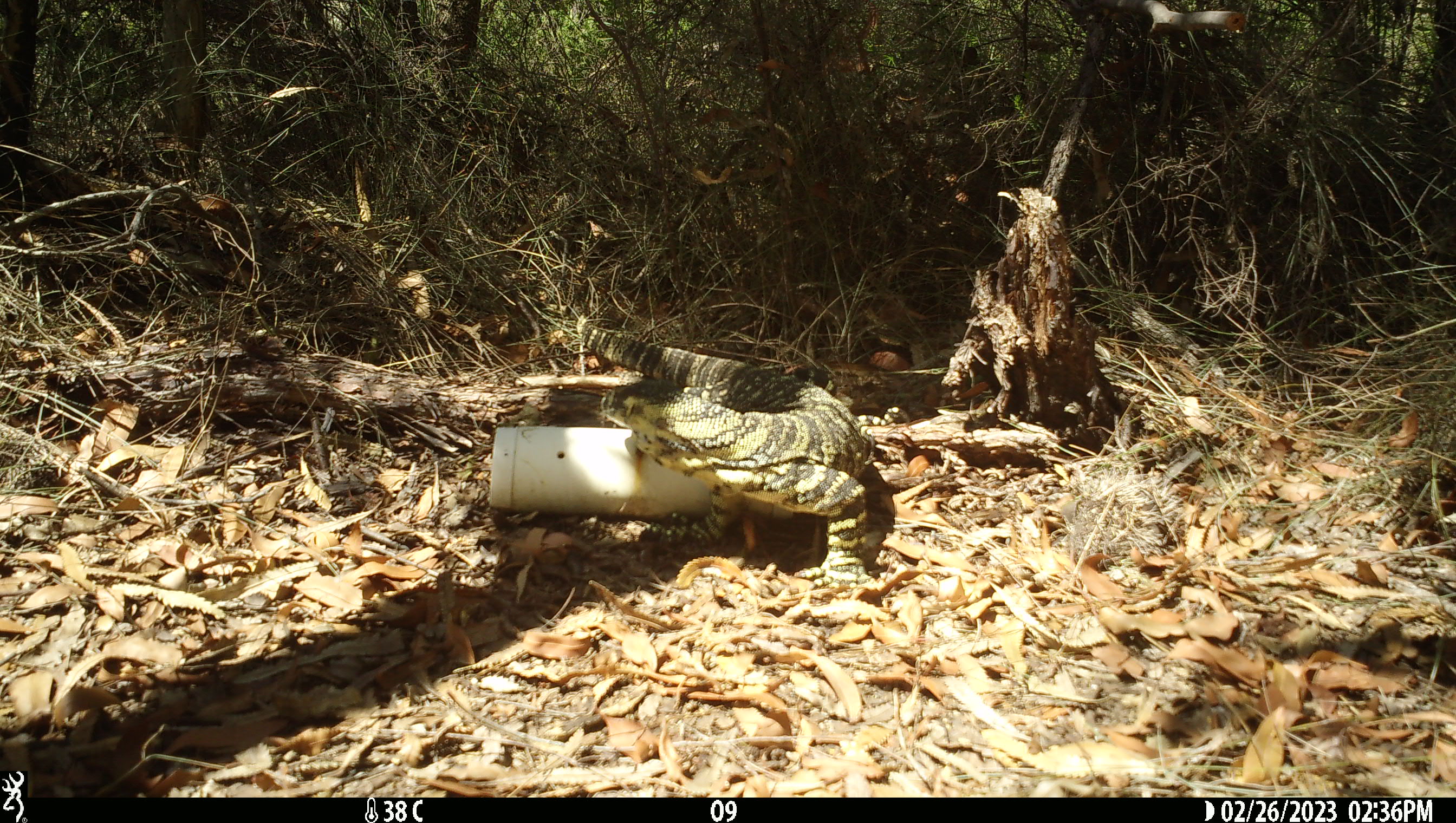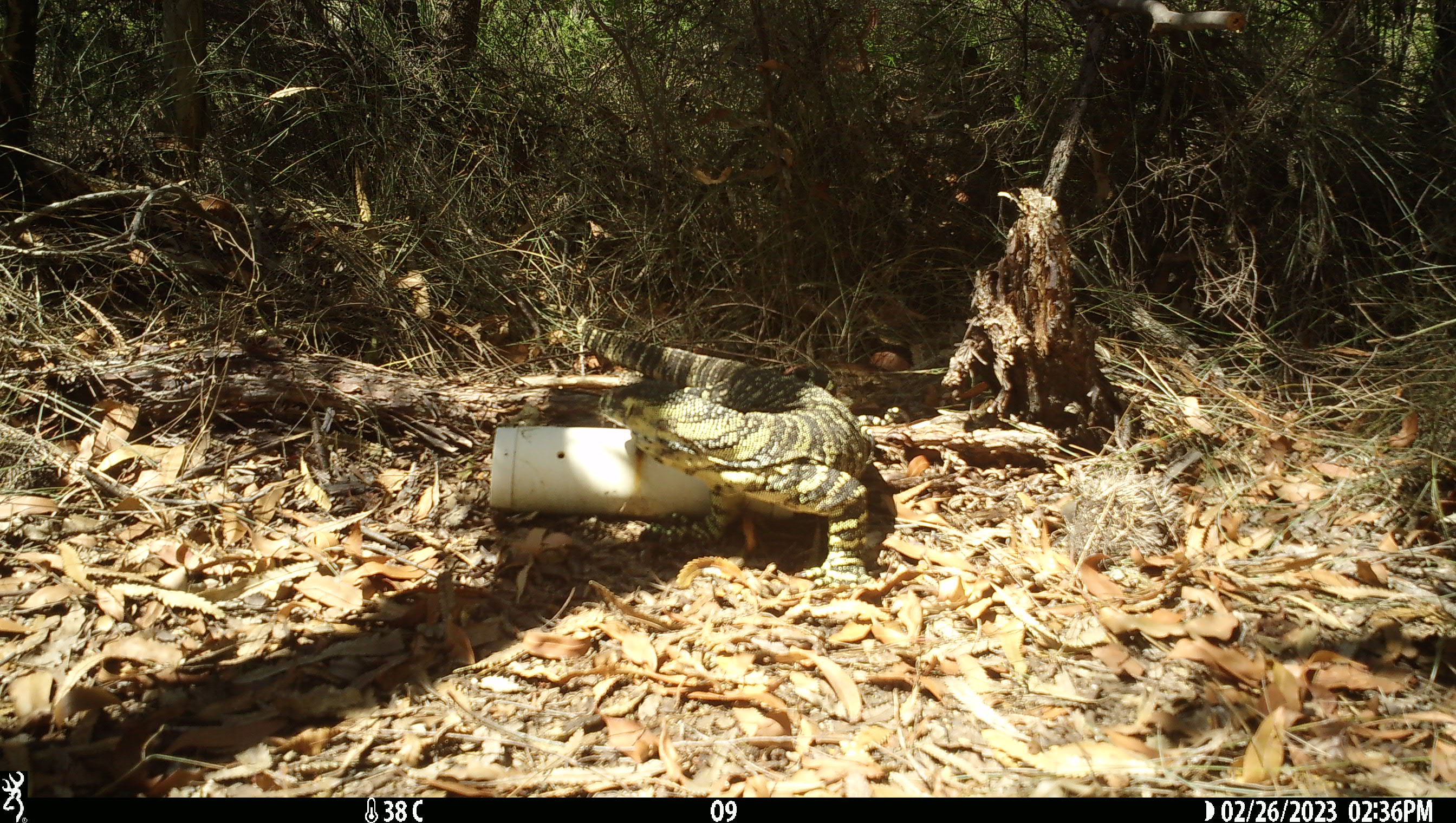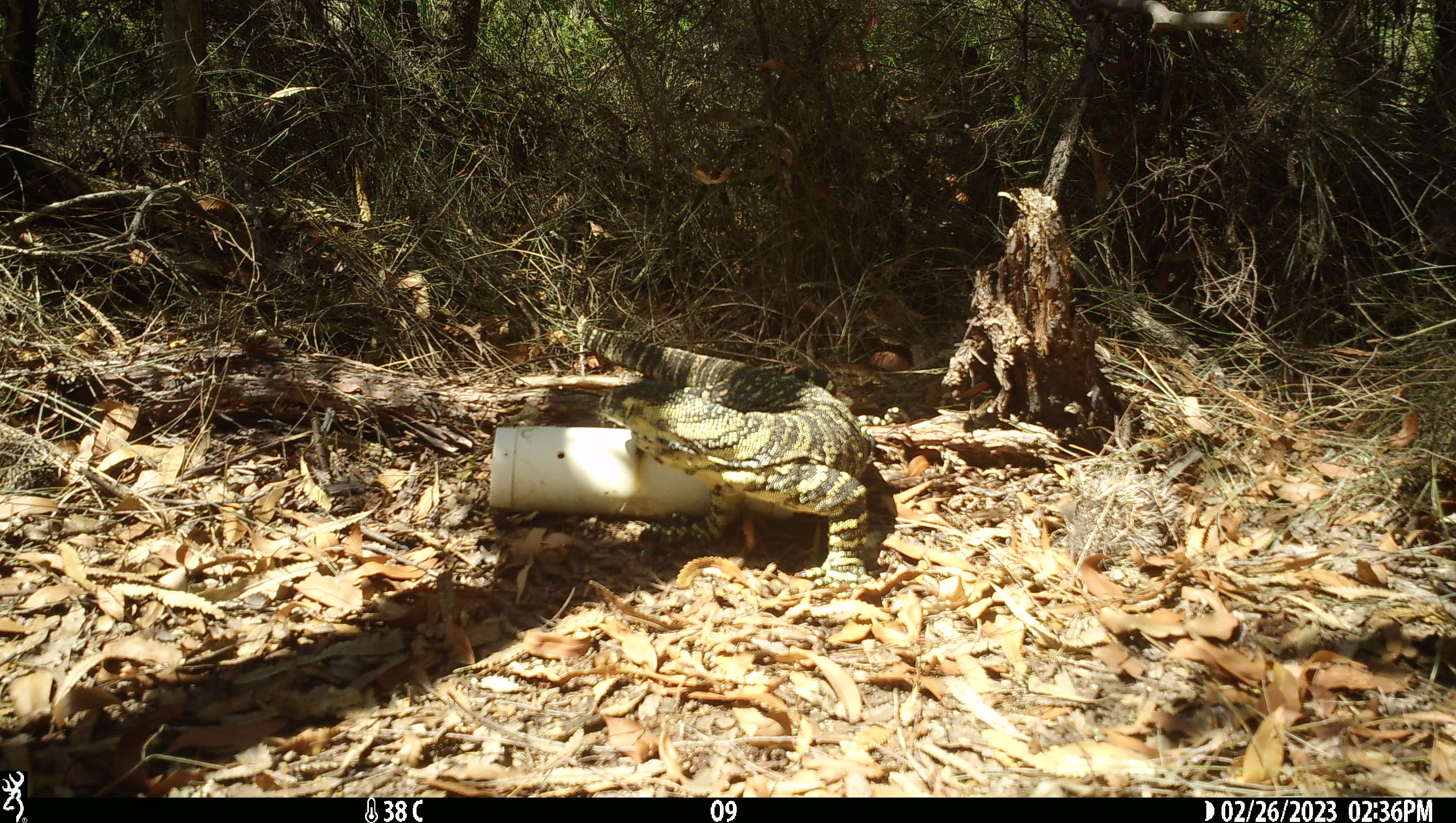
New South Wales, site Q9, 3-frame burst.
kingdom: Animalia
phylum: Chordata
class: Reptilia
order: Squamata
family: Varanidae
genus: Varanus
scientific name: Varanus varius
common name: lace monitor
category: goanna